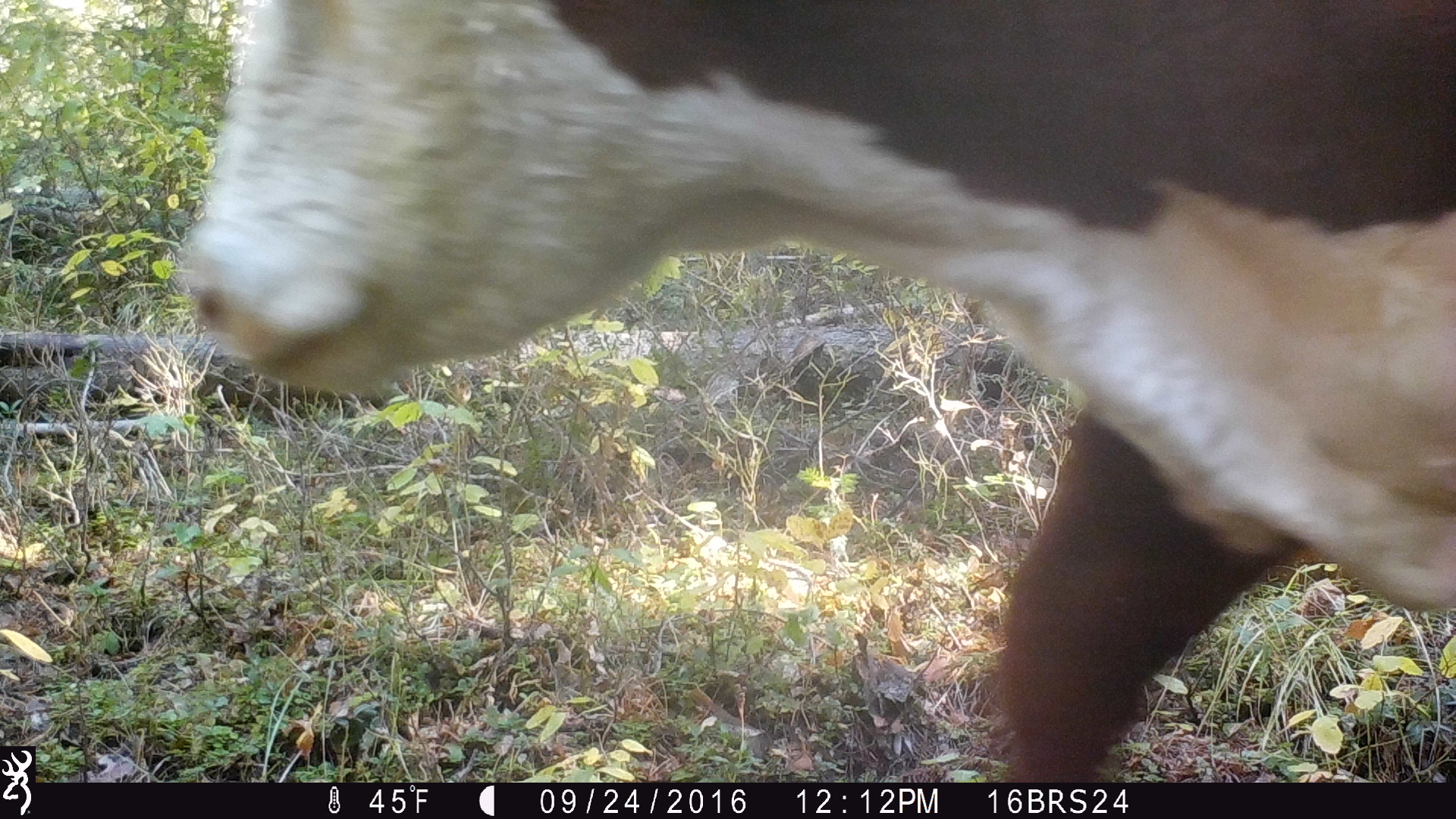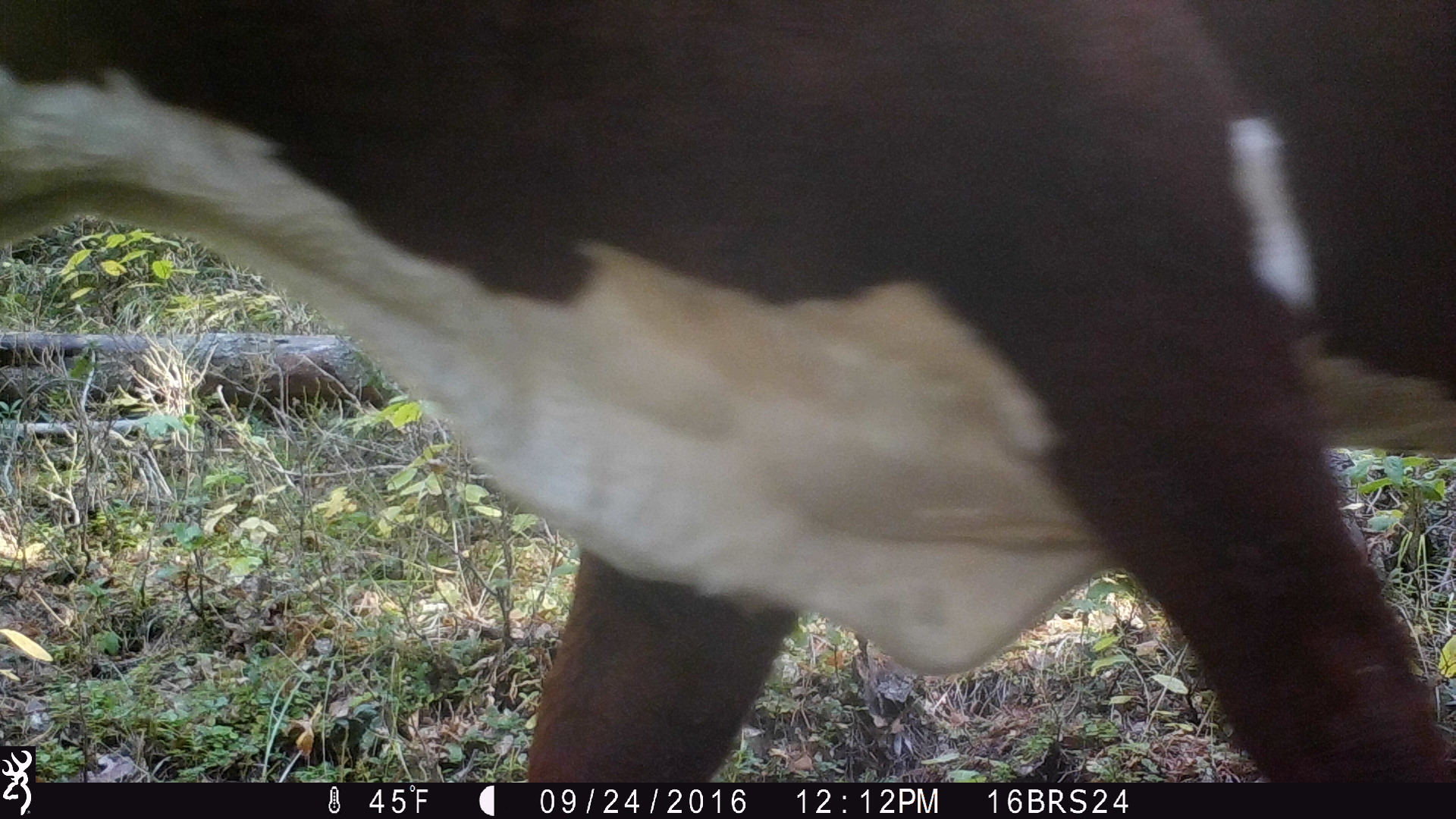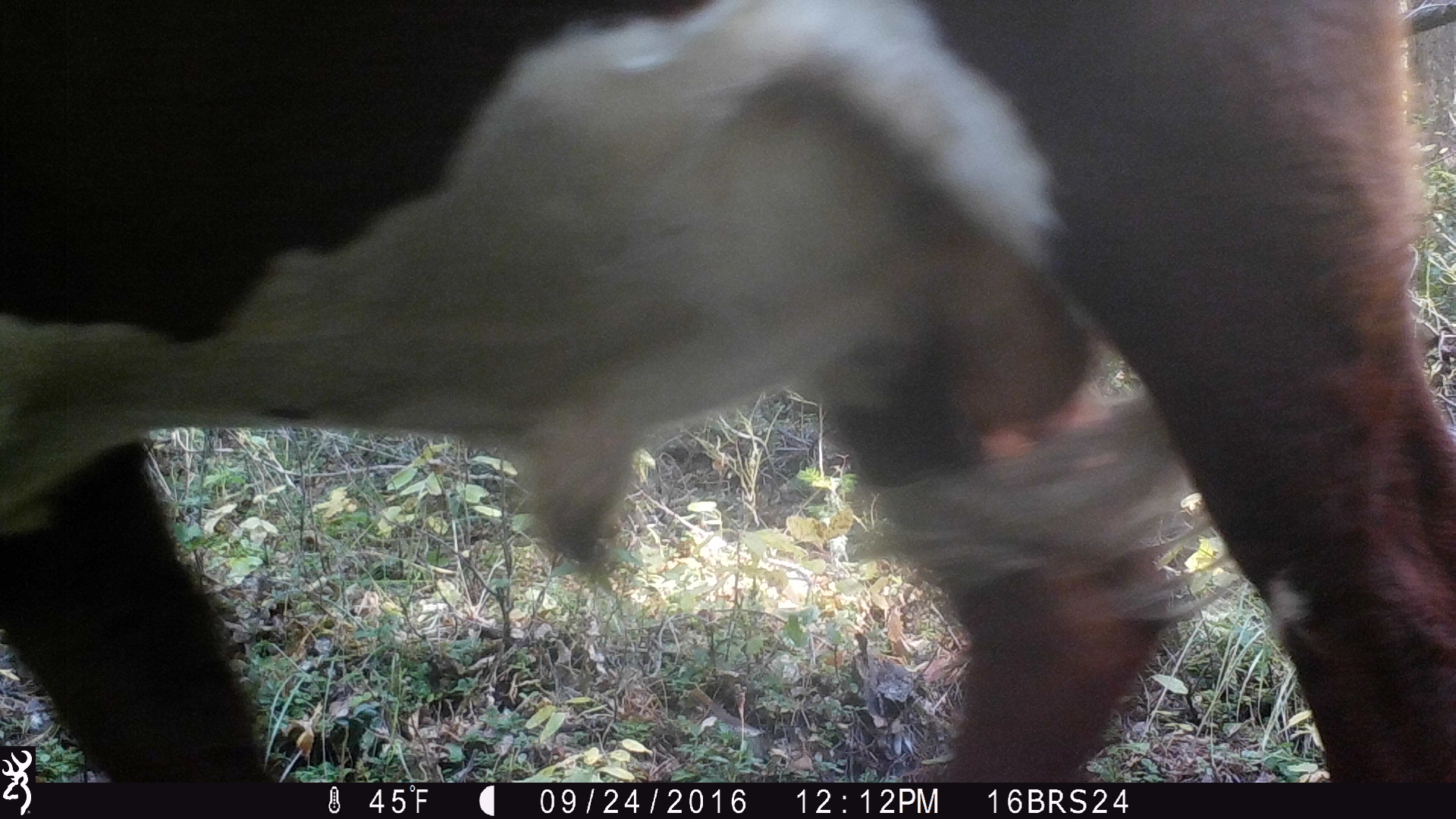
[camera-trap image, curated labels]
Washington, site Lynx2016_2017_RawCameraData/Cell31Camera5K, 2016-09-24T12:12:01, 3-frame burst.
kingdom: Animalia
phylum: Chordata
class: Mammalia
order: Artiodactyla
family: Bovidae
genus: Bos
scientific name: Bos taurus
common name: domestic cattle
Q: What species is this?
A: Domestic cattle (Bos taurus).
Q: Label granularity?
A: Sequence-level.